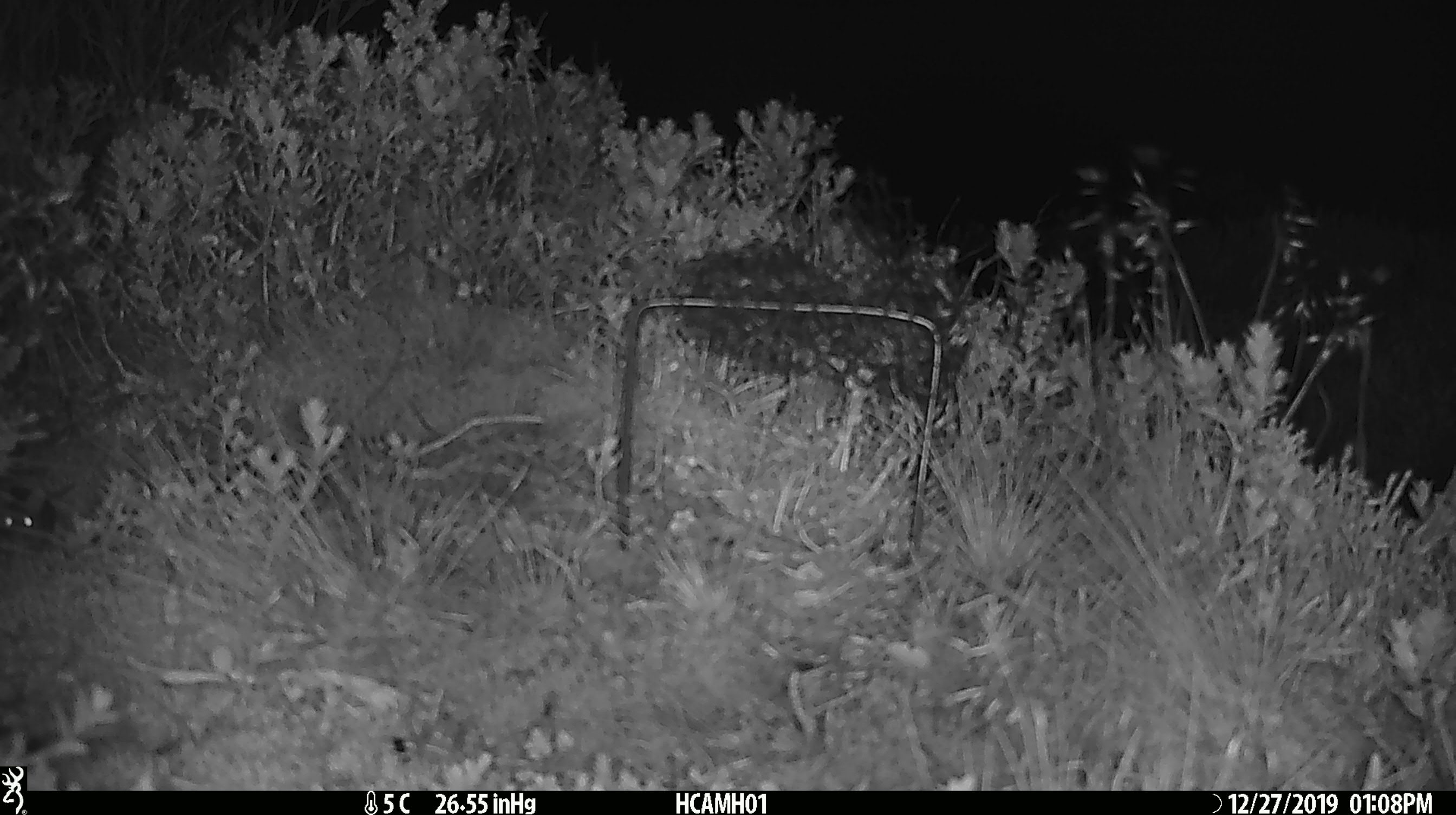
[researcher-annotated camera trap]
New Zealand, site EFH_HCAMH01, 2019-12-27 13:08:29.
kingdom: Animalia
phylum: Chordata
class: Mammalia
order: Rodentia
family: Muridae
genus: Mus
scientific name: Mus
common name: mouse